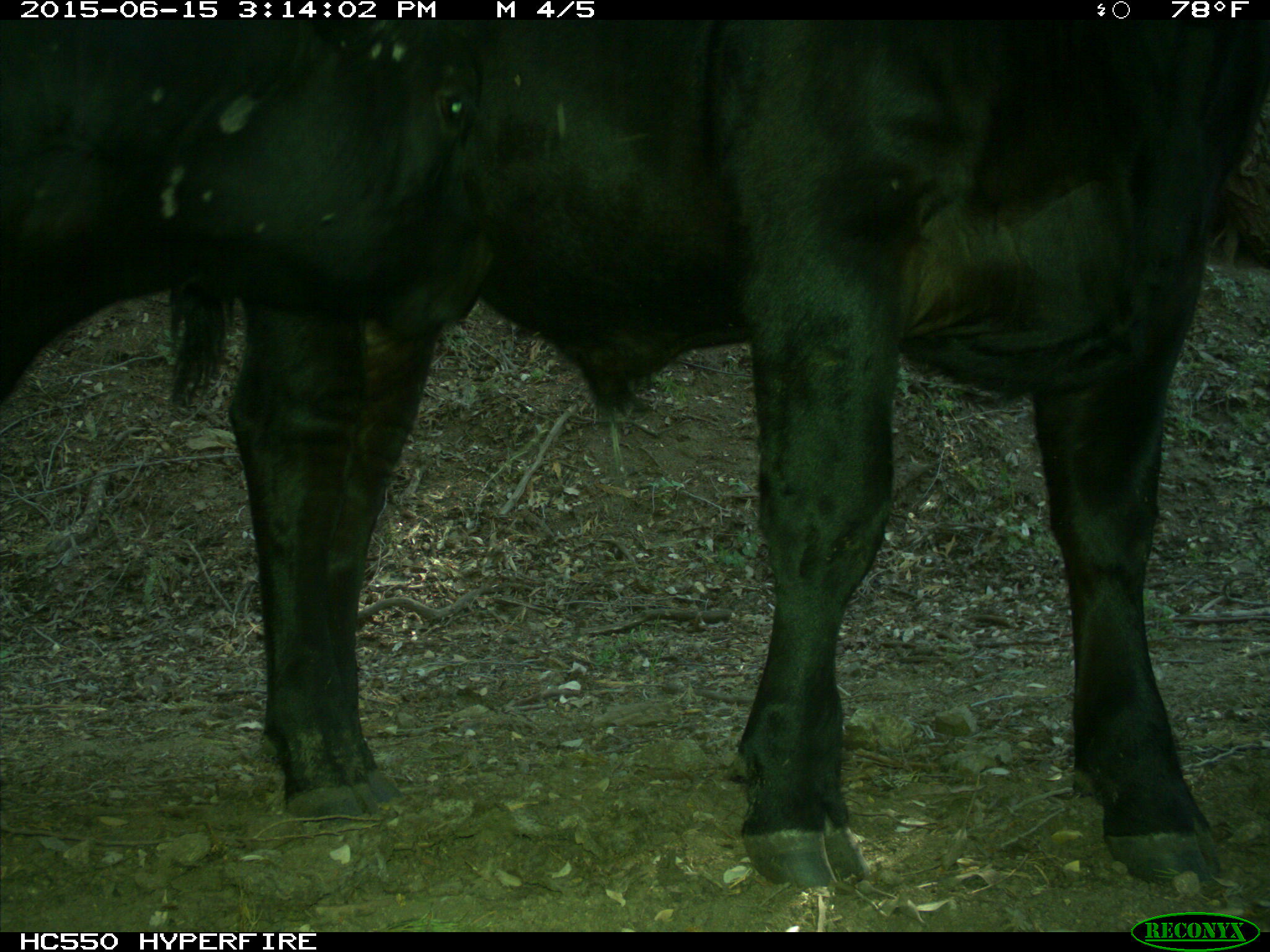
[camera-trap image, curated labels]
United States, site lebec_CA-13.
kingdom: Animalia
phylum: Chordata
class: Mammalia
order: Artiodactyla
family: Bovidae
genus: Bos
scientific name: Bos taurus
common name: domestic cow